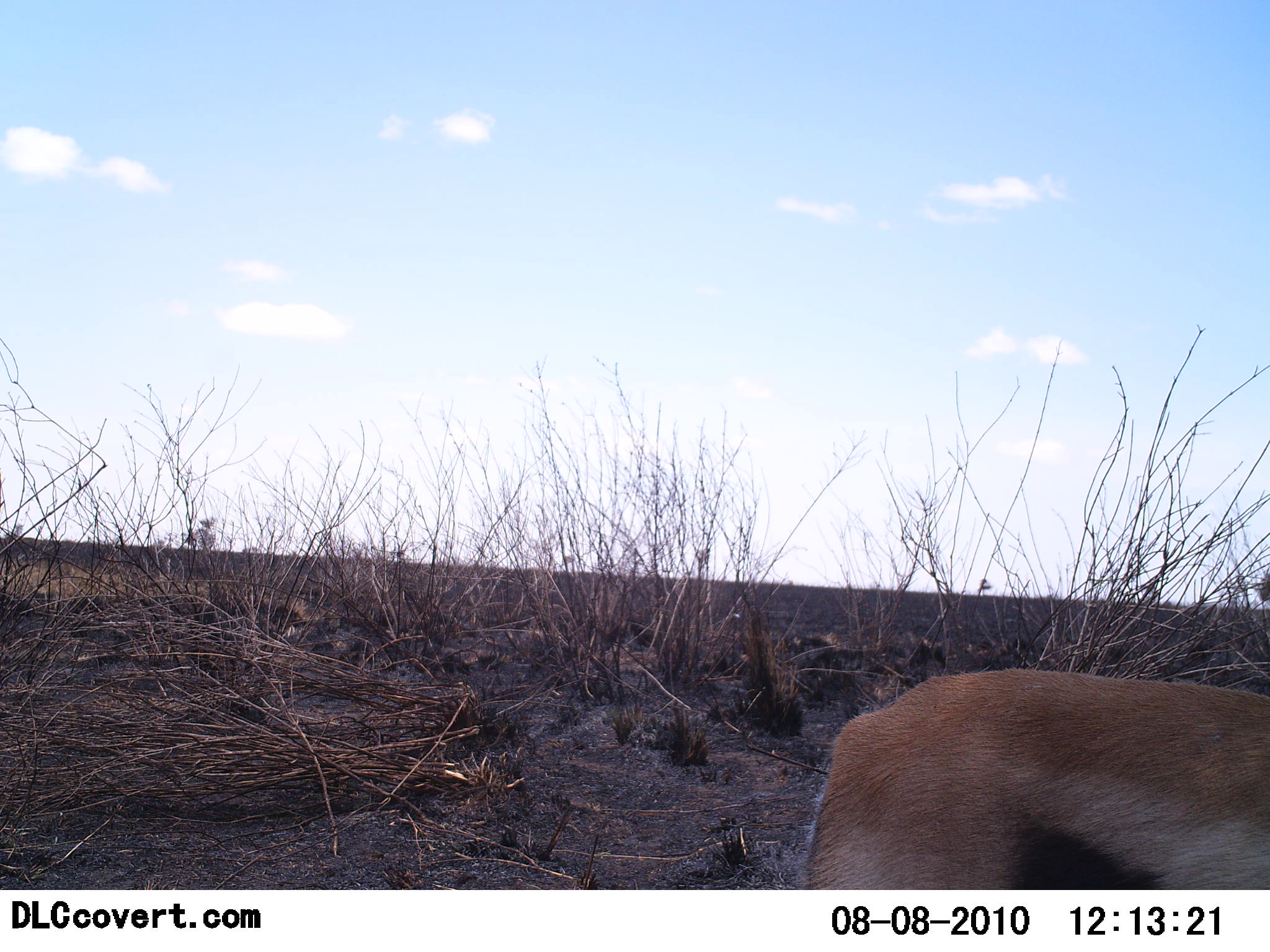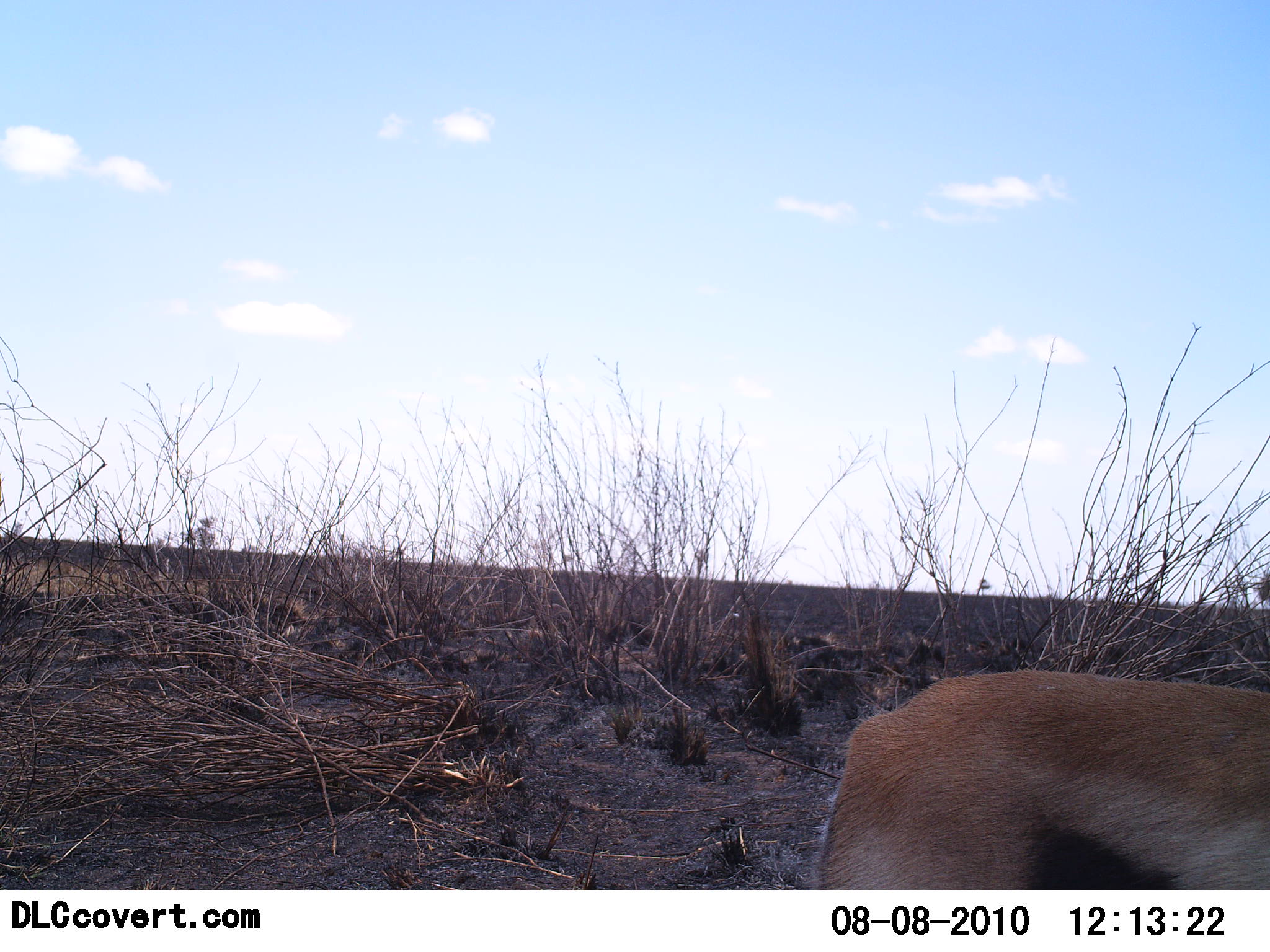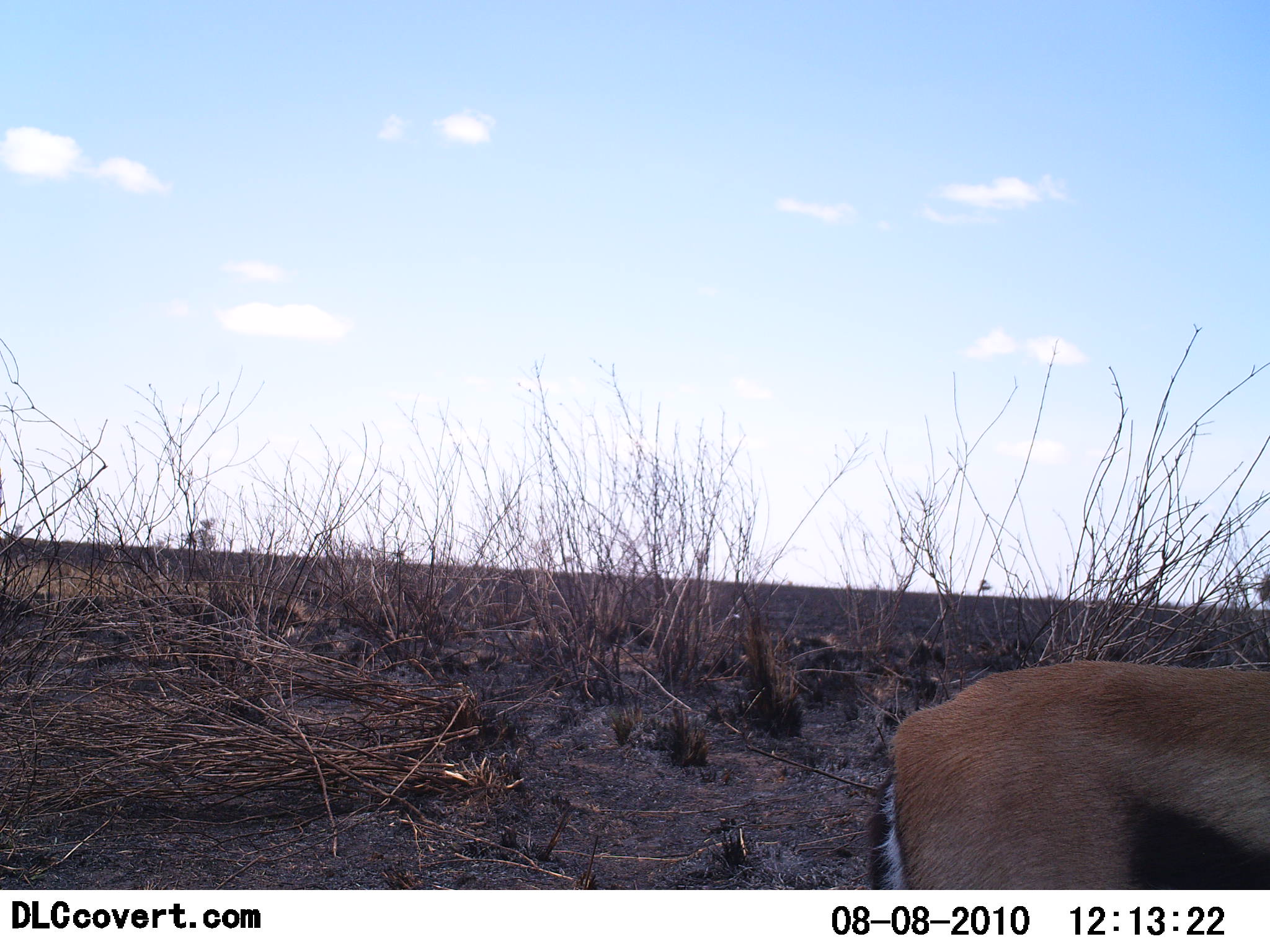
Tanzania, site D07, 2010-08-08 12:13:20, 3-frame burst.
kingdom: Animalia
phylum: Chordata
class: Mammalia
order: Artiodactyla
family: Bovidae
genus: Eudorcas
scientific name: Eudorcas thomsonii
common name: thomson's gazelle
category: gazellethomsons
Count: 1.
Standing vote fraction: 72%.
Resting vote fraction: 0%.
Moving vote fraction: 22%.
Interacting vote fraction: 0%.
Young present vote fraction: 0%.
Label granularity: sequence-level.